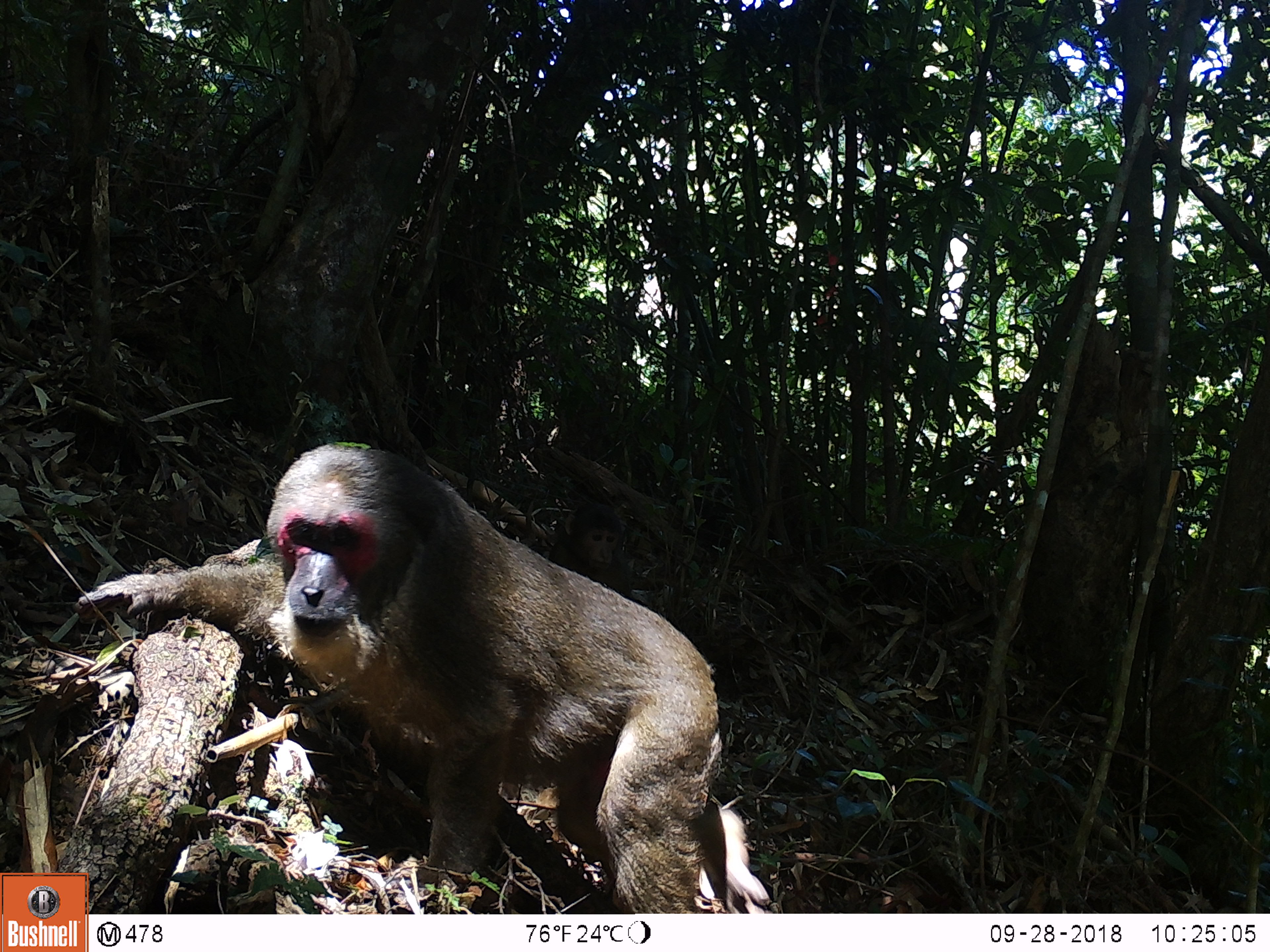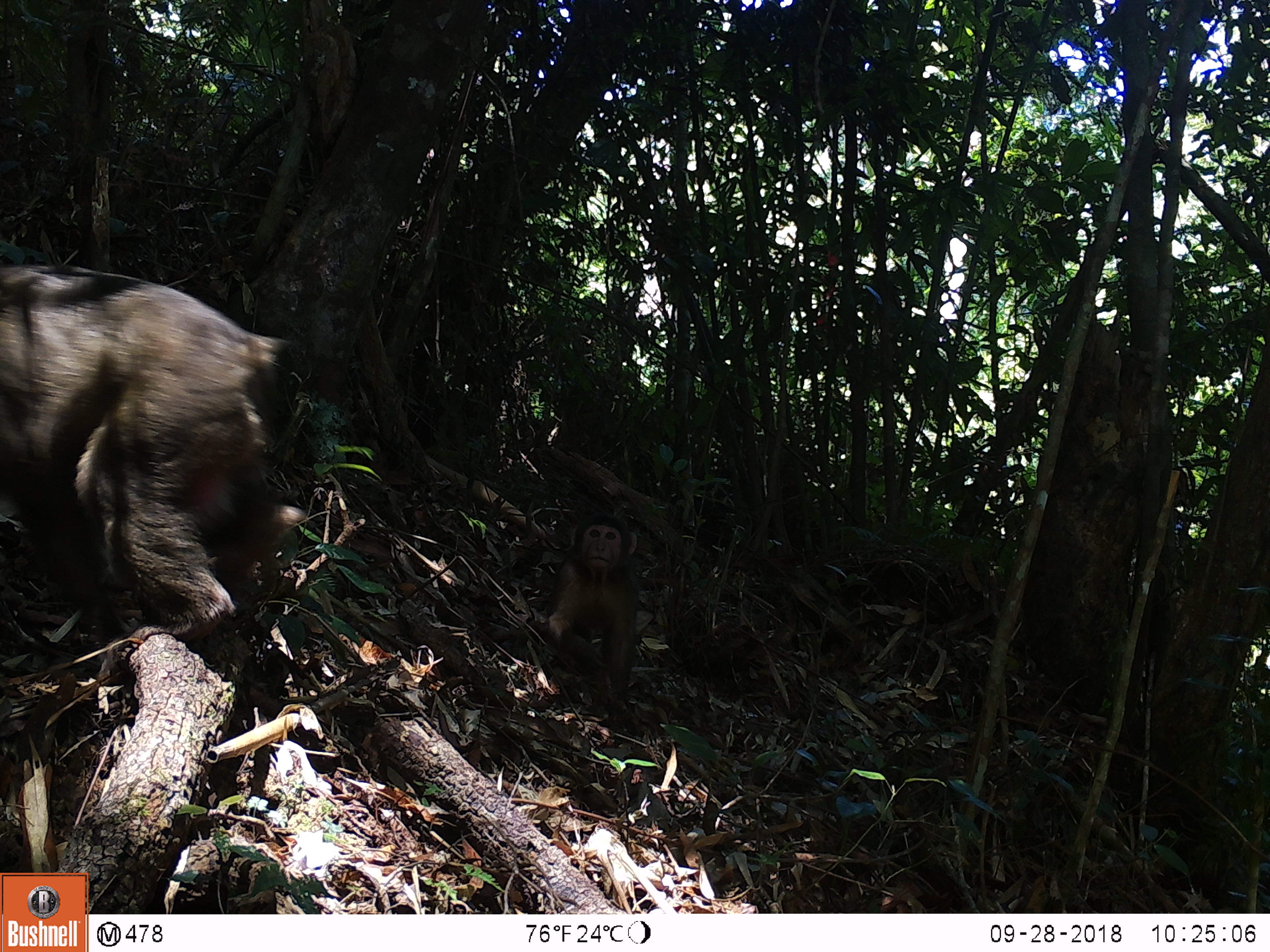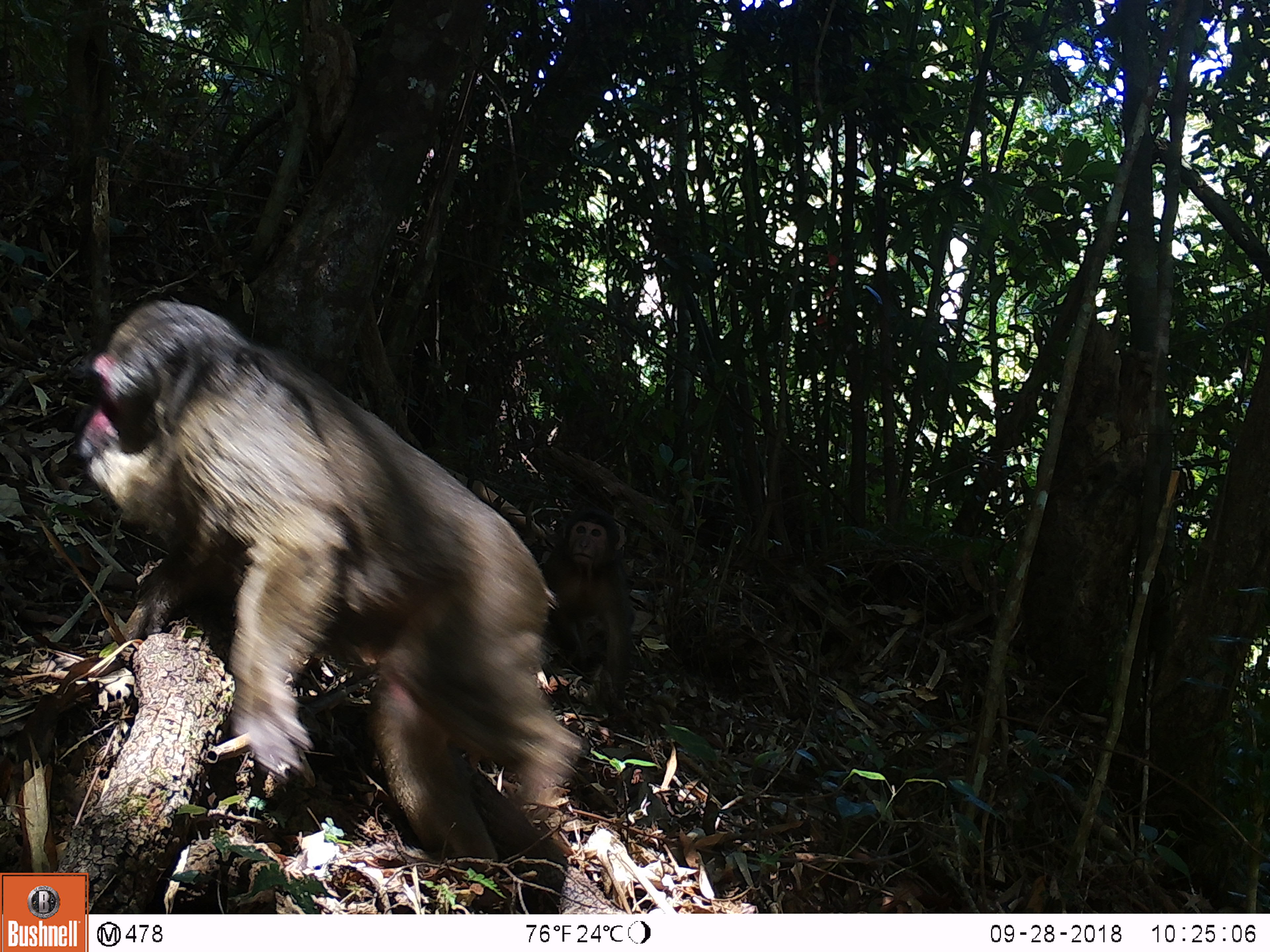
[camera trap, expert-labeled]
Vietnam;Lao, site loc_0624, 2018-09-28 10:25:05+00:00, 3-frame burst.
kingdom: Animalia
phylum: Chordata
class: Mammalia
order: Primates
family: Cercopithecidae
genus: Macaca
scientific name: Macaca arctoides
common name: stump-tailed macaque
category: stump tailed macaque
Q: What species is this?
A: Stump tailed macaque (stump-tailed macaque) (Macaca arctoides).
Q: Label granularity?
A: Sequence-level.